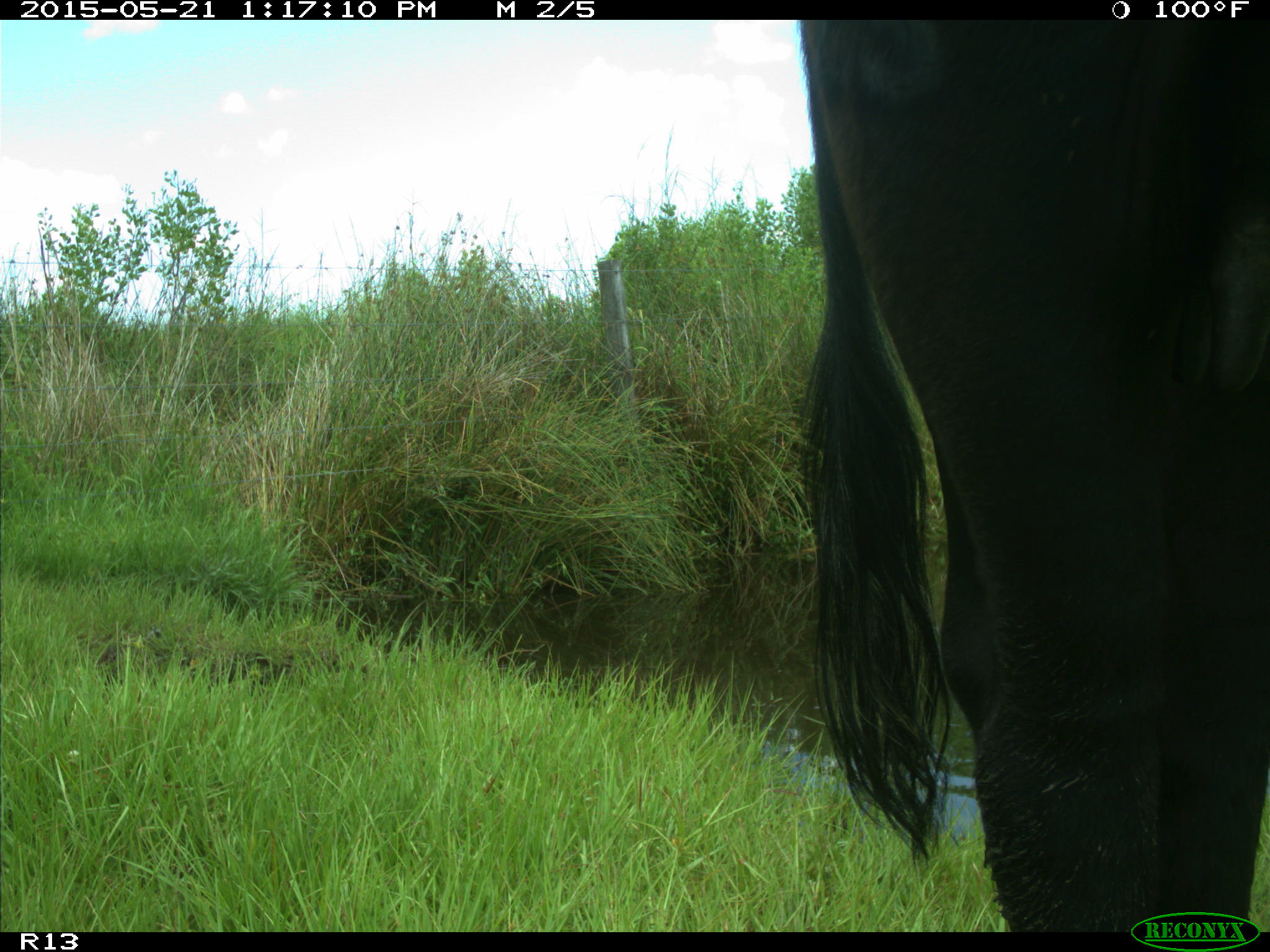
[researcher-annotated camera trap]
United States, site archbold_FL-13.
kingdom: Animalia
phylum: Chordata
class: Mammalia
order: Artiodactyla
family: Bovidae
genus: Bos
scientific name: Bos taurus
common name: domestic cow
Bos taurus (domestic cow).